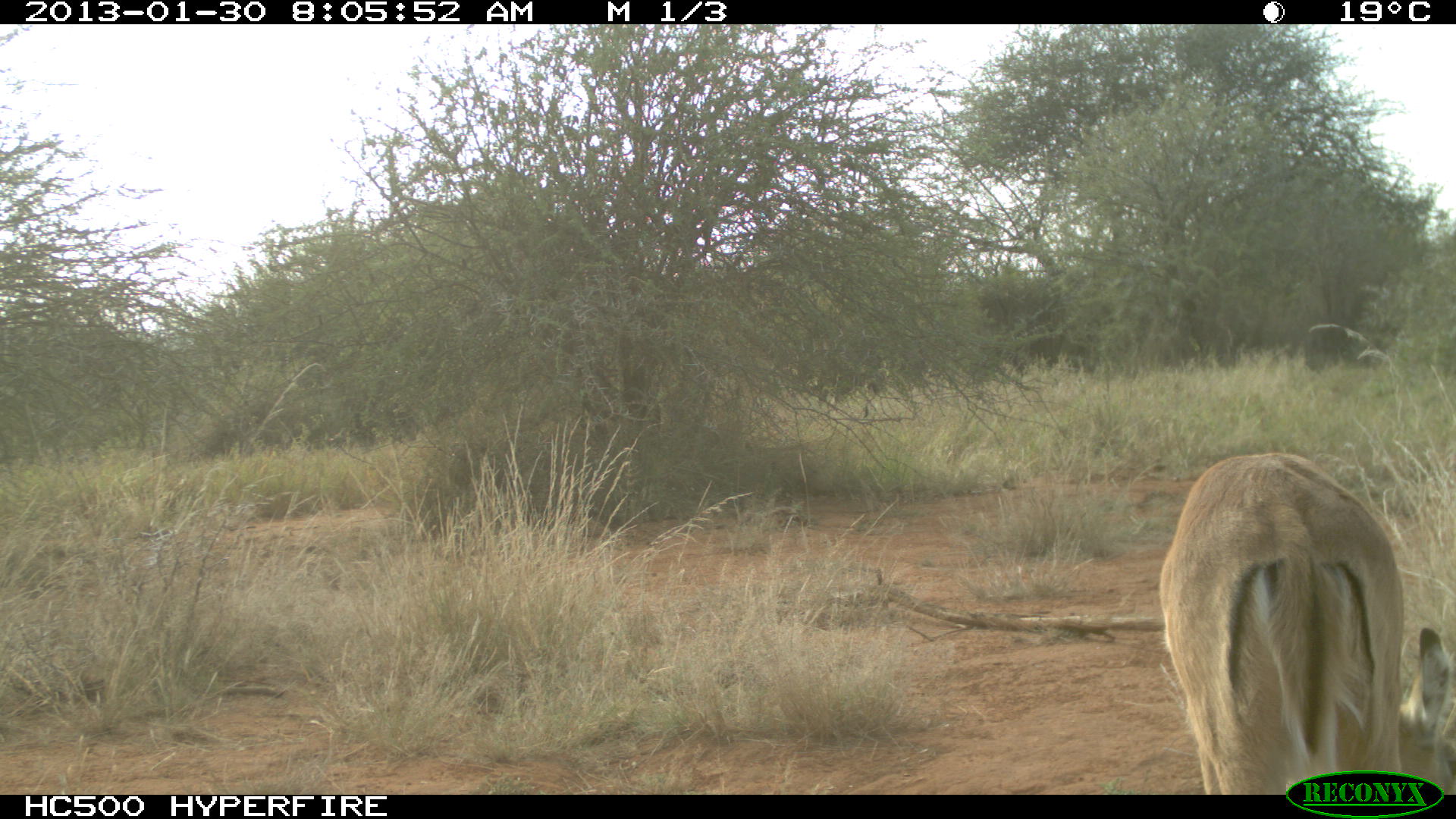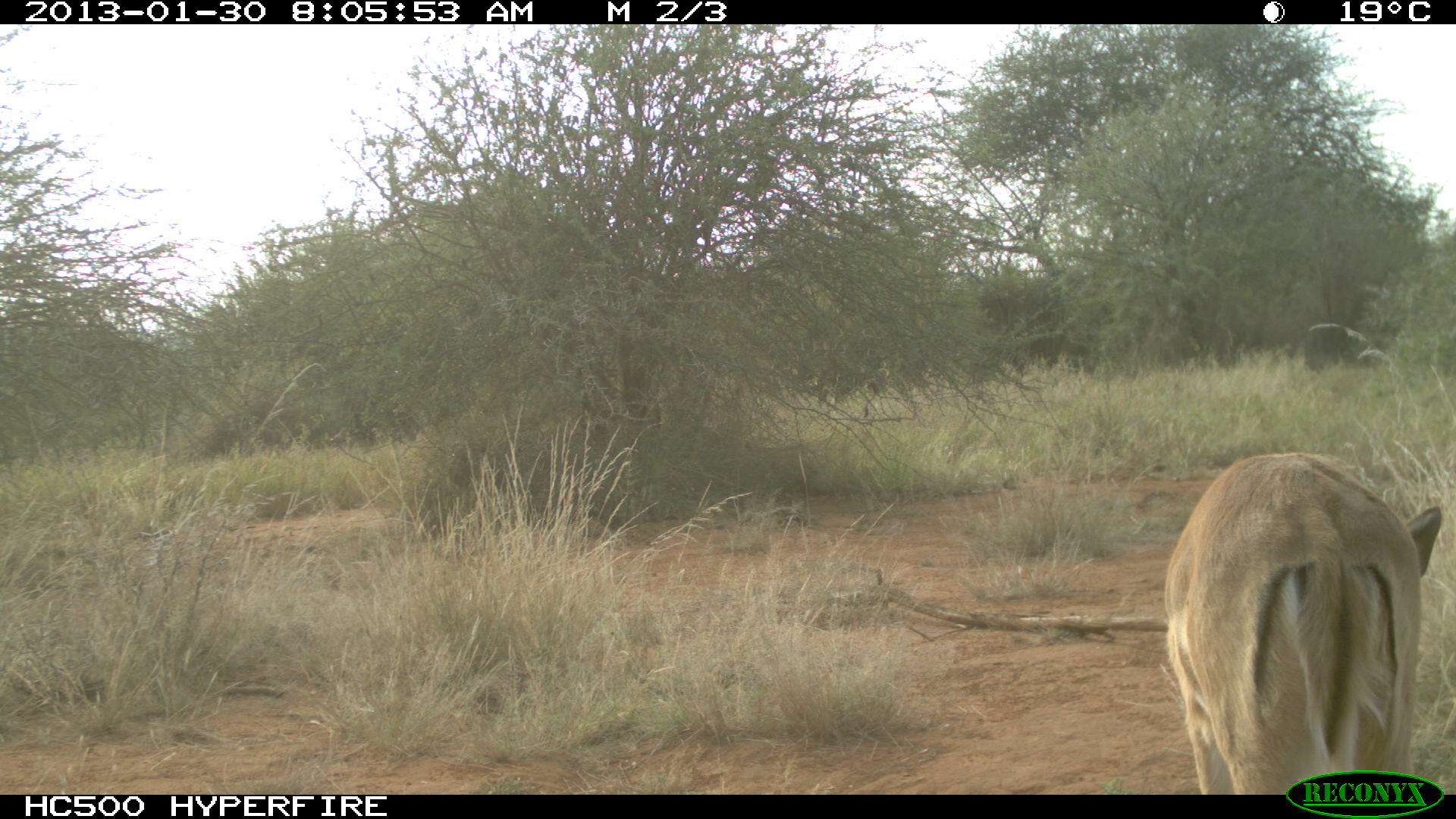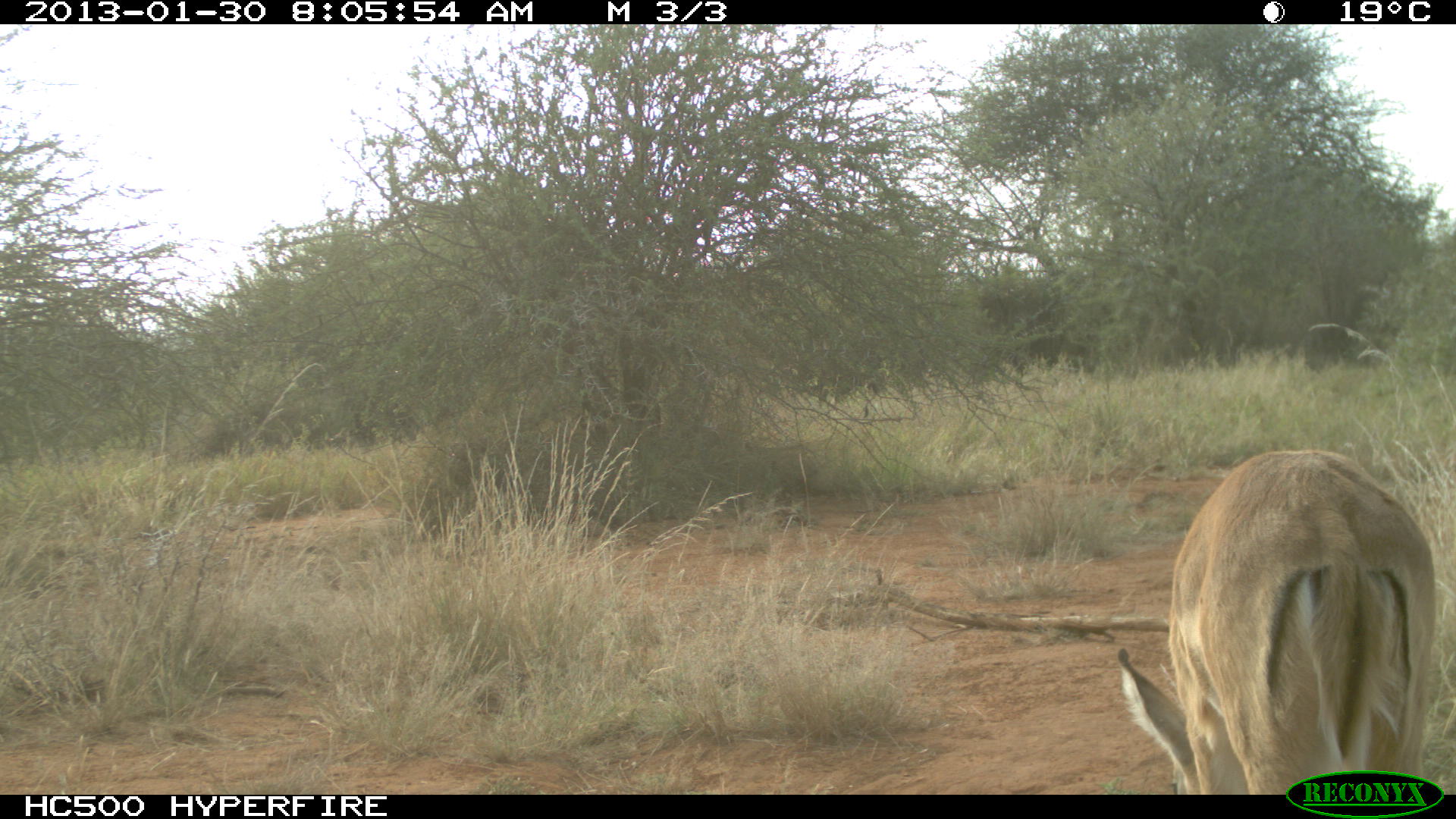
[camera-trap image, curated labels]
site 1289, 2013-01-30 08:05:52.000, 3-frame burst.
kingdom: Animalia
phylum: Chordata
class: Mammalia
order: Artiodactyla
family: Bovidae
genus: Aepyceros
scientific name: Aepyceros melampus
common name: impala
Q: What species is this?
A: Aepyceros melampus (impala).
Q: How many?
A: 1.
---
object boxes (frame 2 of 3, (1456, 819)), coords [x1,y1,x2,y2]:
aepyceros melampus: [1155,450,1441,792]